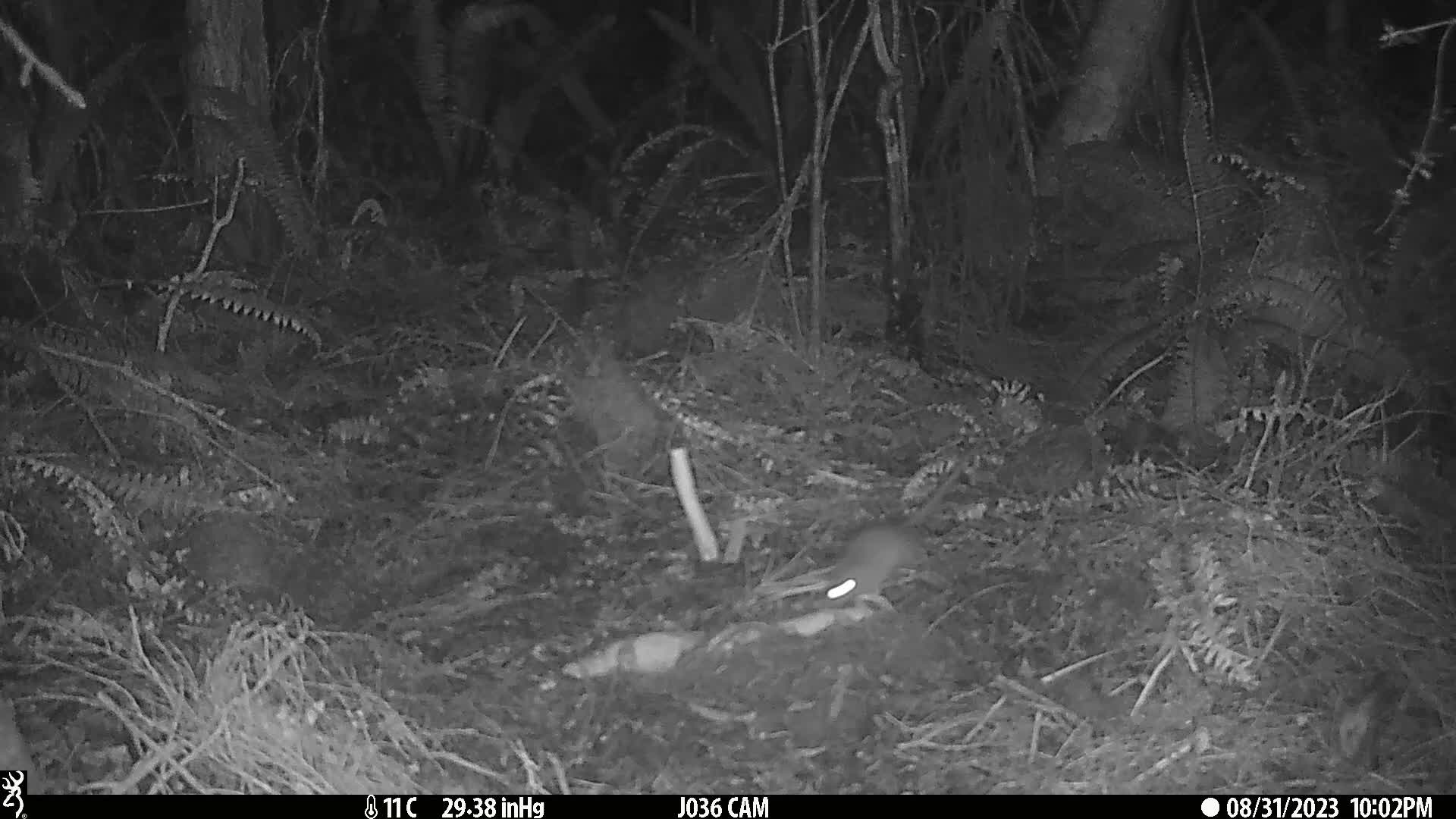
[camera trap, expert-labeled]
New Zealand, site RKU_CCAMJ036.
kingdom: Animalia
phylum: Chordata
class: Mammalia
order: Rodentia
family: Muridae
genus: Rattus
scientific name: Rattus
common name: rat